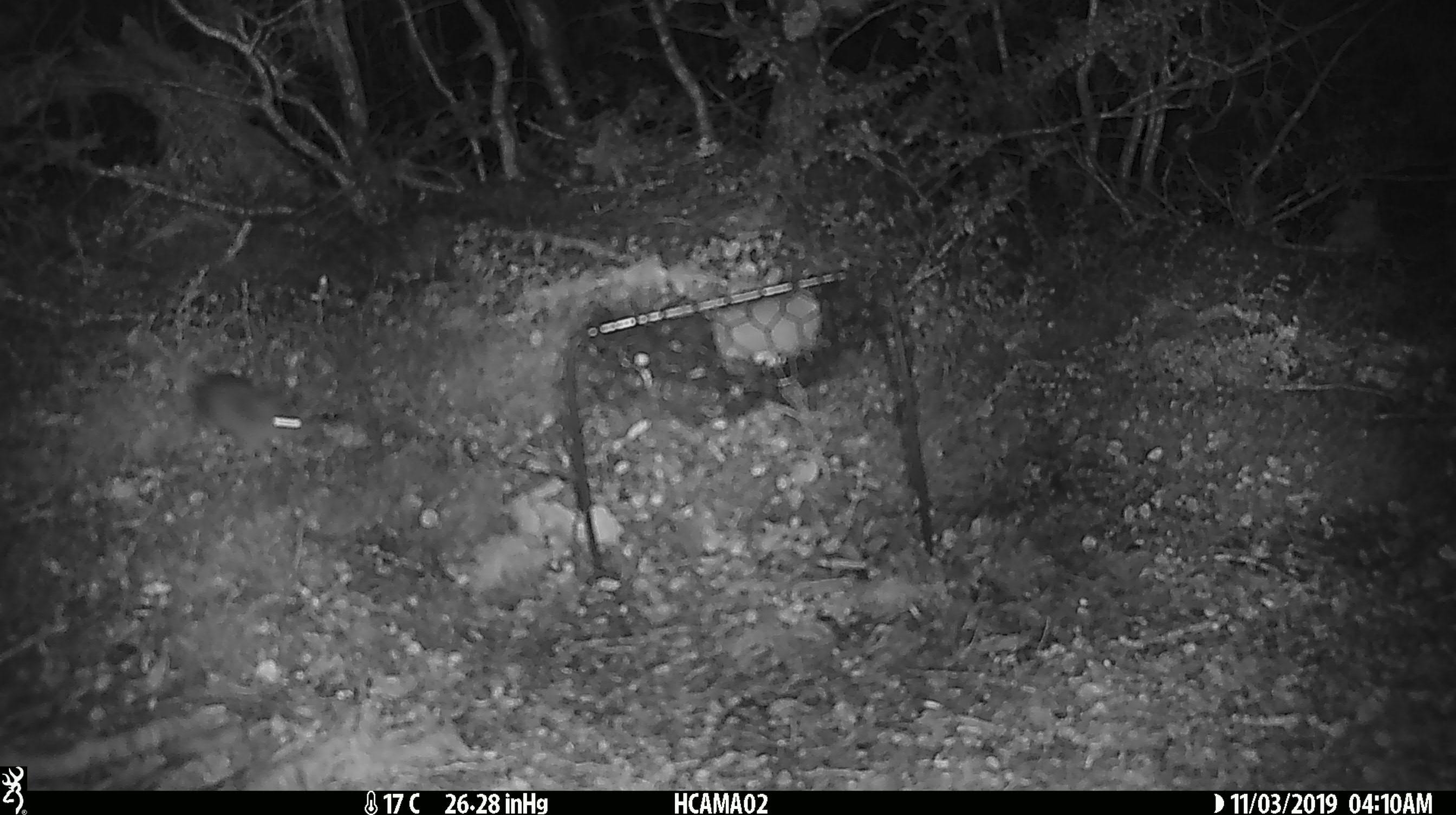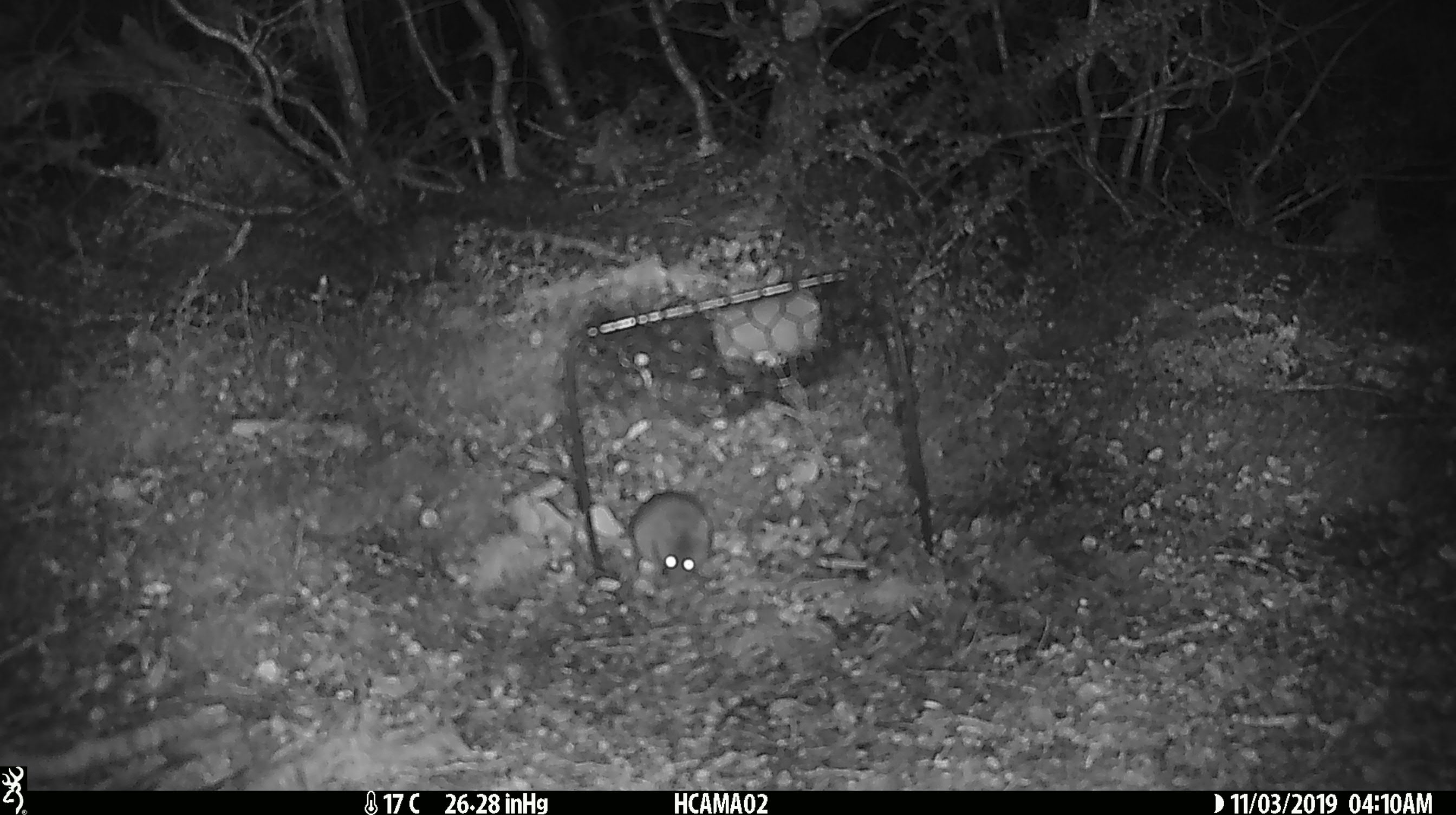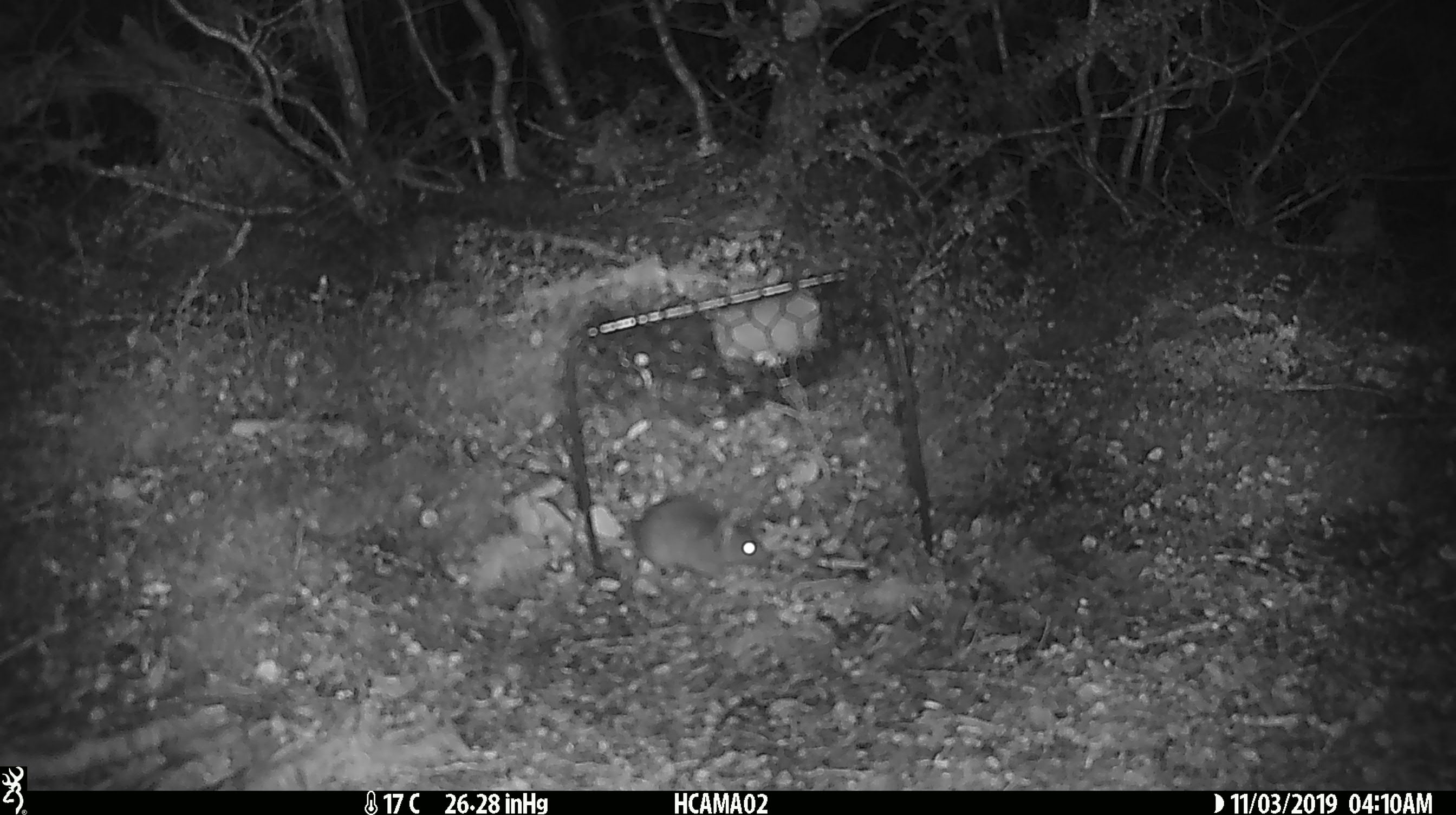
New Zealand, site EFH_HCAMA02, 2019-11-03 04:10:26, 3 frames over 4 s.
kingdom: Animalia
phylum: Chordata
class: Mammalia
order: Rodentia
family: Muridae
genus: Mus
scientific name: Mus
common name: mouse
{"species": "mouse (Mus)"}